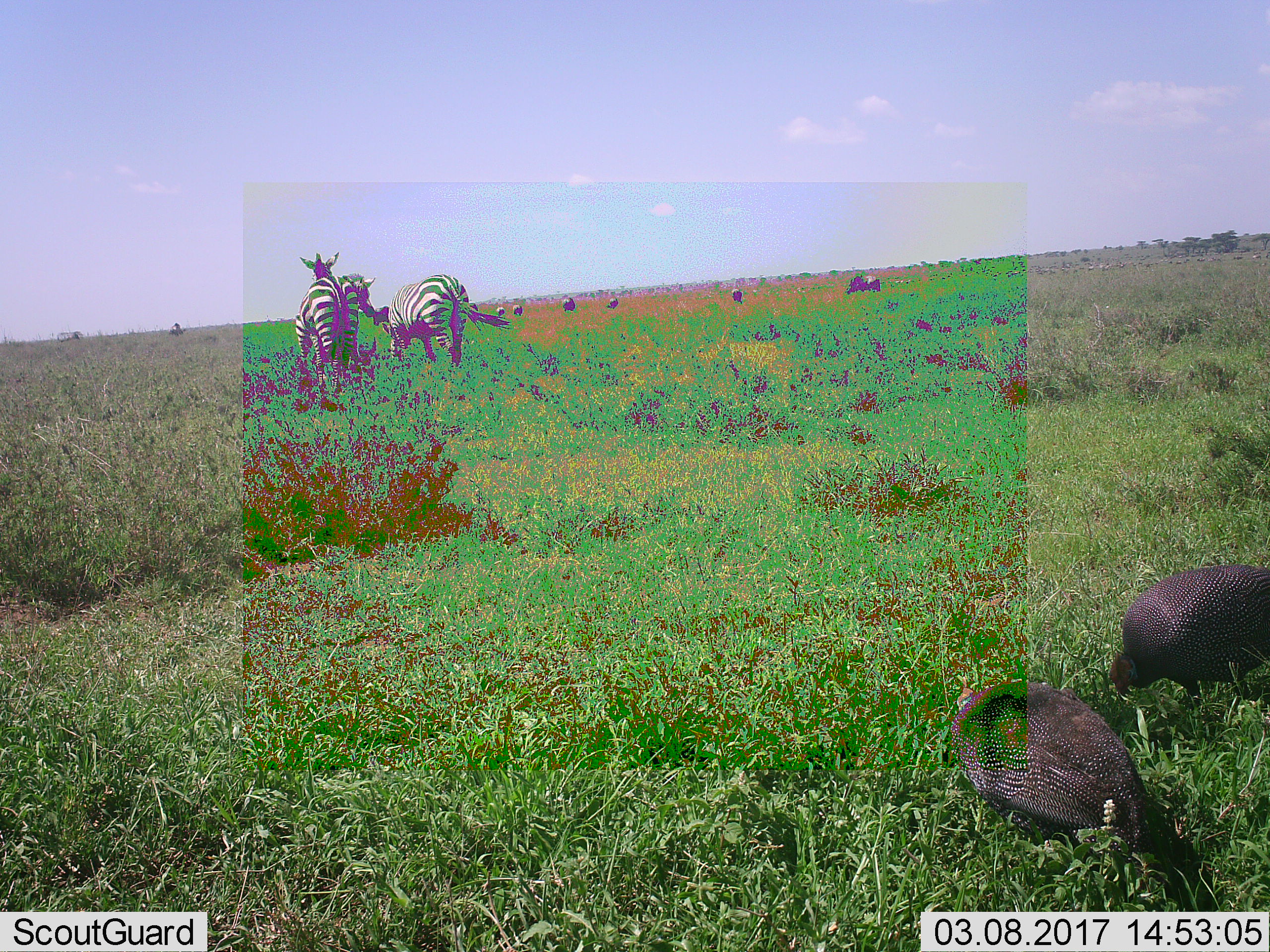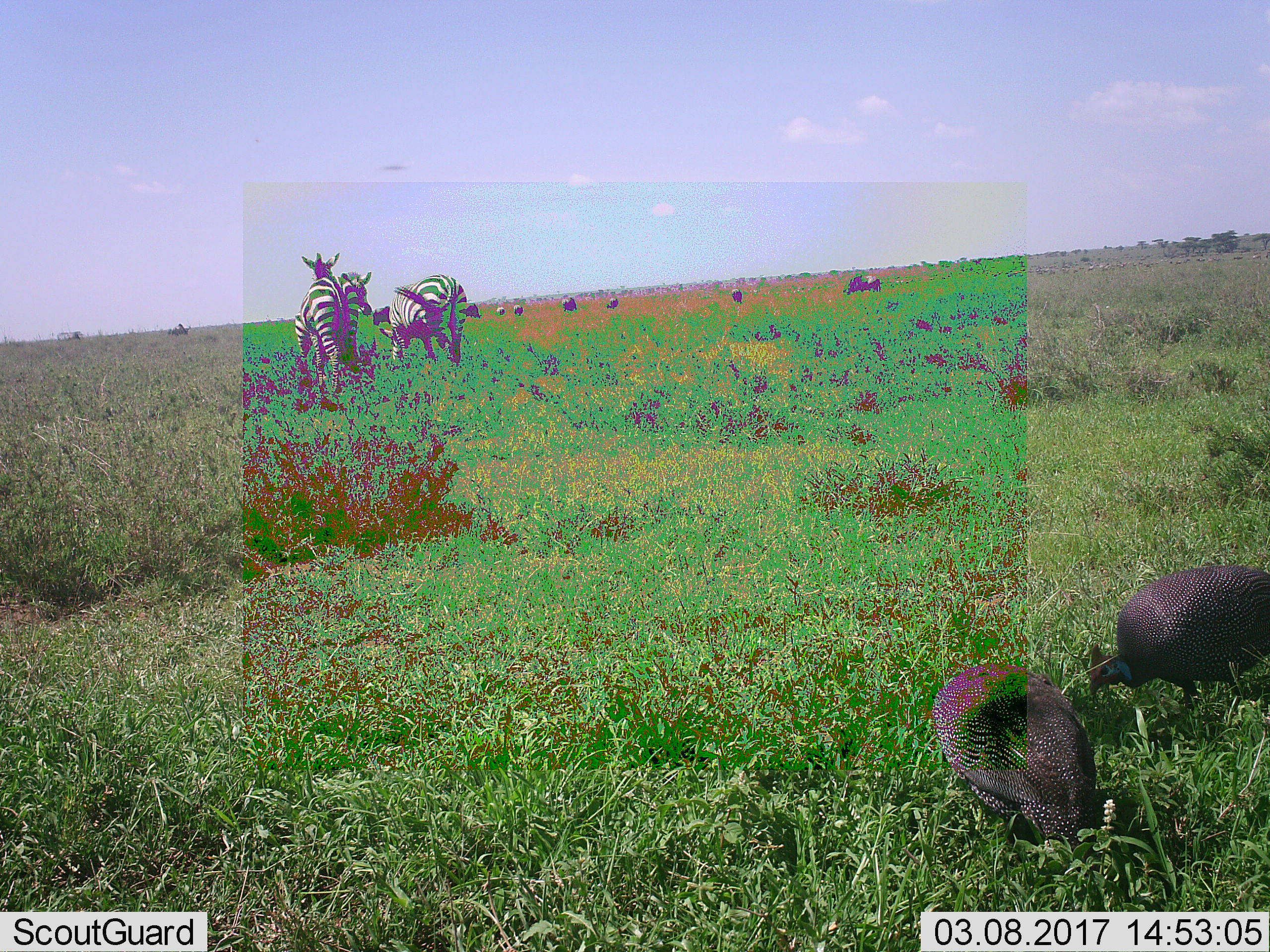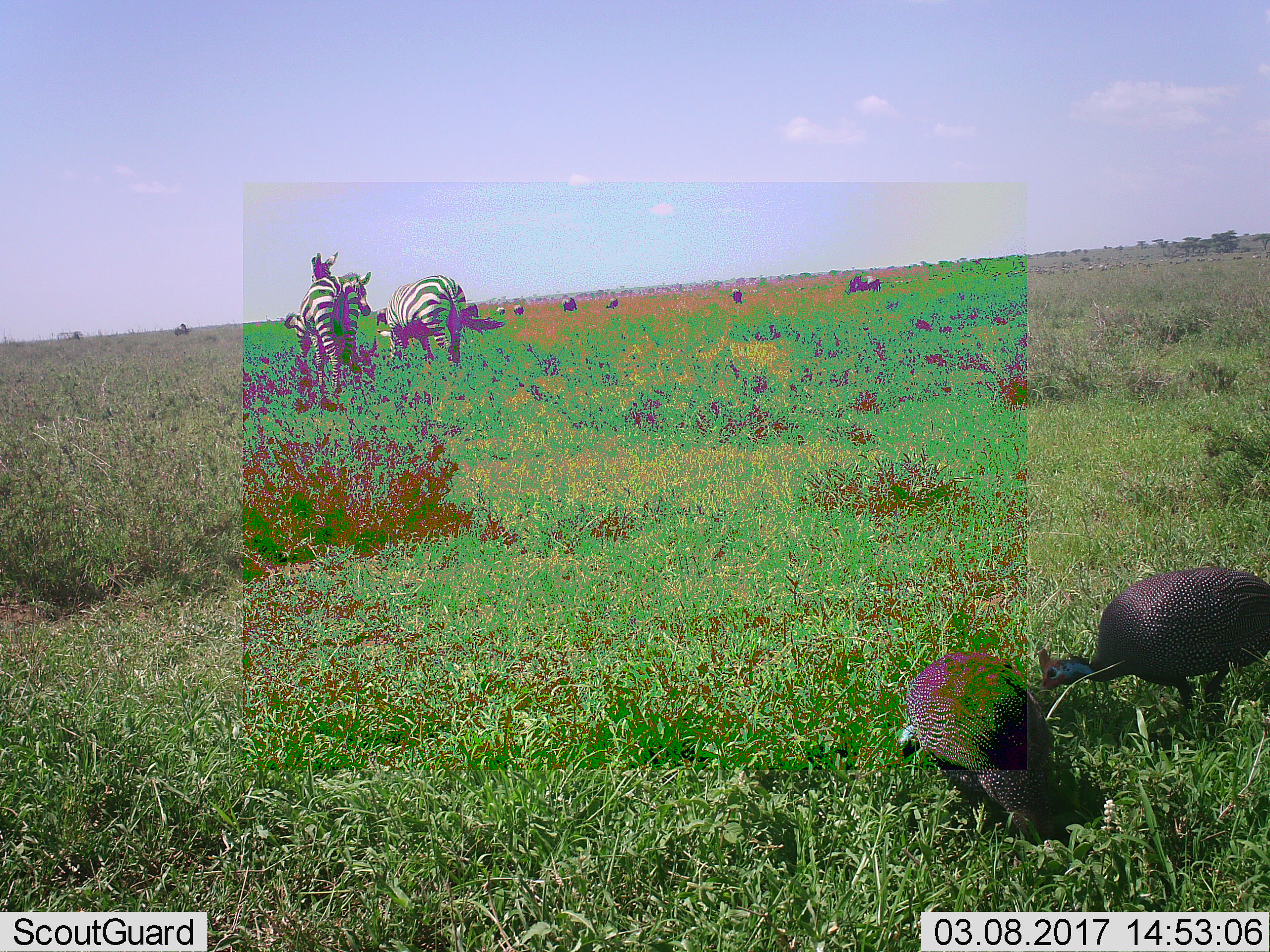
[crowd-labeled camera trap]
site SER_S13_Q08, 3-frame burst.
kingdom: Animalia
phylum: Chordata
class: Aves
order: Galliformes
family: Numididae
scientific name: Numididae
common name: guineafowl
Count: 2.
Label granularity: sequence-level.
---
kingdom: Animalia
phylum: Chordata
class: Mammalia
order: Perissodactyla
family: Equidae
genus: Equus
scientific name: Equus quagga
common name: plains zebra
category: zebraplains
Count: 3.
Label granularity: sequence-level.